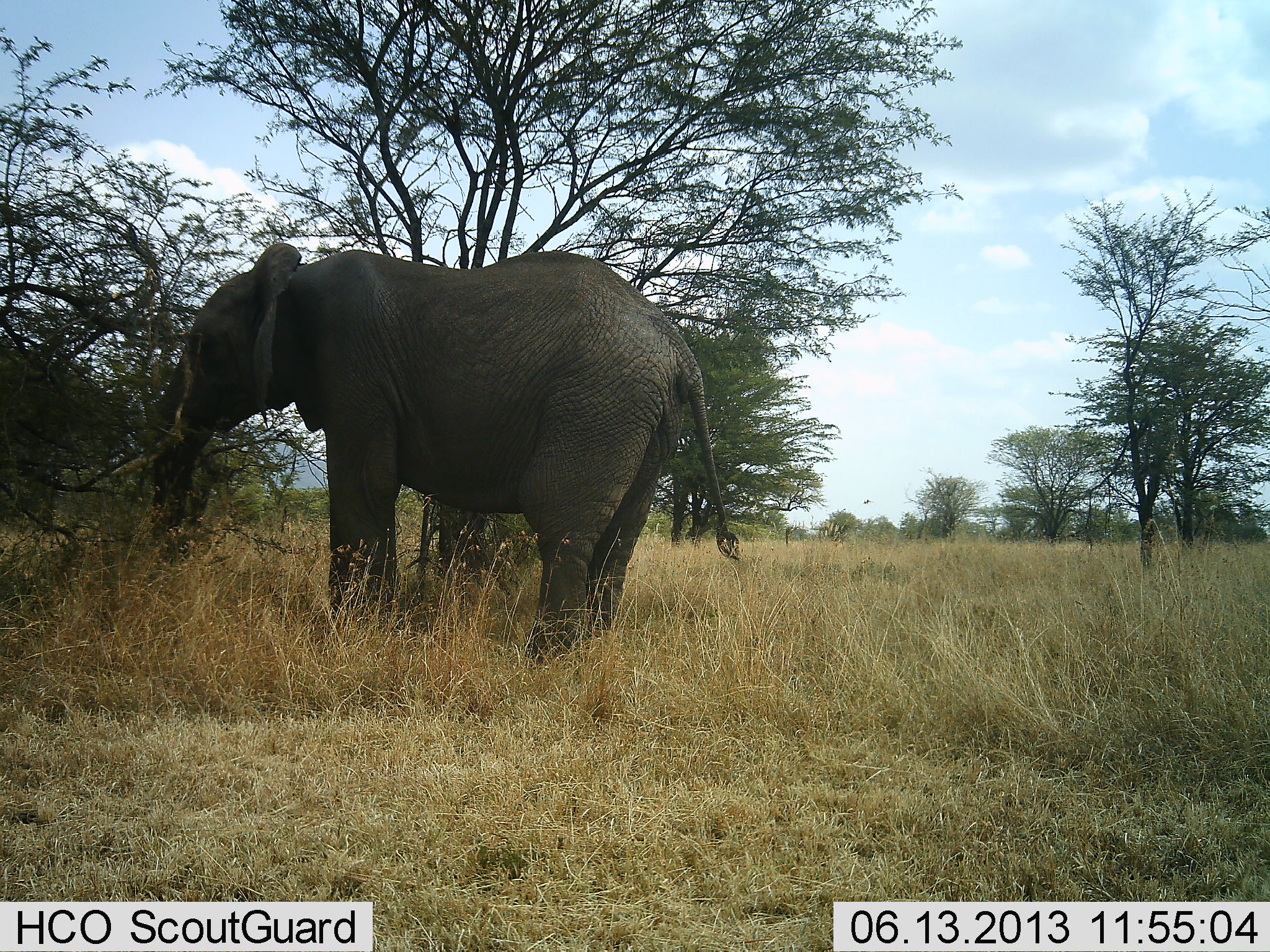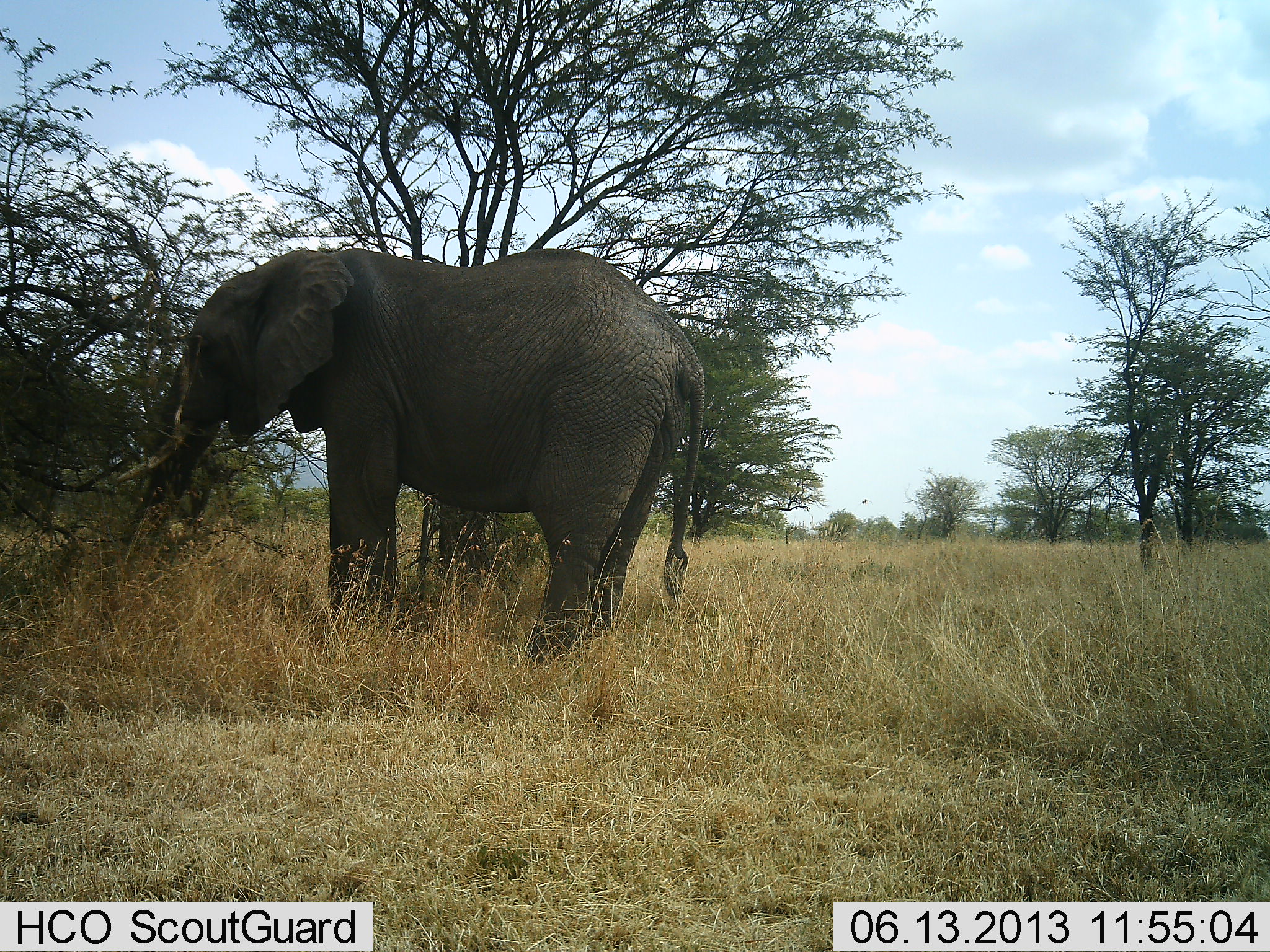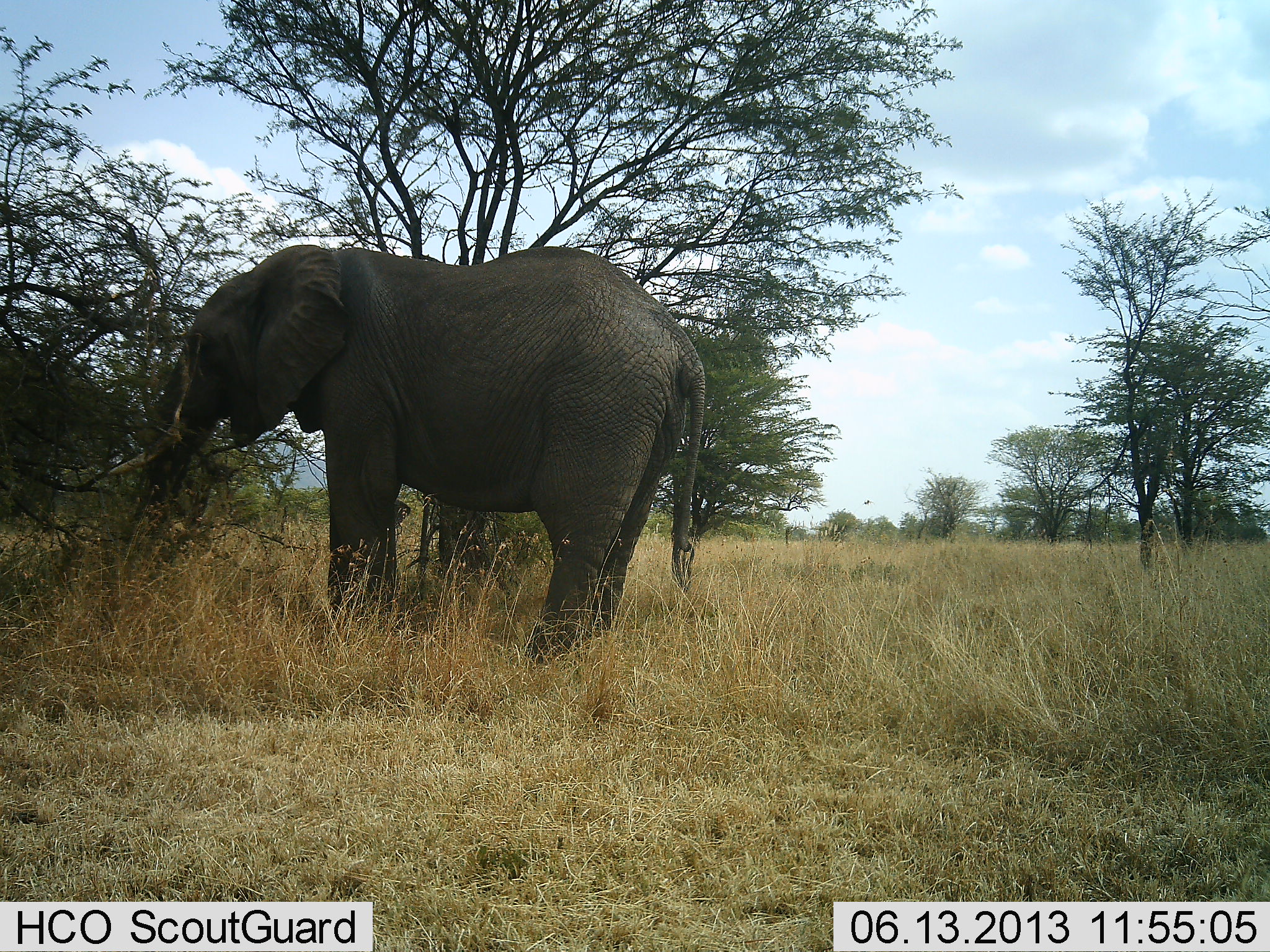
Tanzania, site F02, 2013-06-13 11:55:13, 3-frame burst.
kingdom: Animalia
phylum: Chordata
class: Mammalia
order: Proboscidea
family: Elephantidae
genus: Loxodonta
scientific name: Loxodonta africana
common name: african bush elephant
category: elephant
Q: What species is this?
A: Elephant (african bush elephant) (Loxodonta africana).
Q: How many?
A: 1.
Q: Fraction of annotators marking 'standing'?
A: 57%.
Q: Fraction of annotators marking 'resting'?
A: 0%.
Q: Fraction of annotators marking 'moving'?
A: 0%.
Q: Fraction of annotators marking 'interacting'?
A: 5%.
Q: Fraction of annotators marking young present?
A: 5%.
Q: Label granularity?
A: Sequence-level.